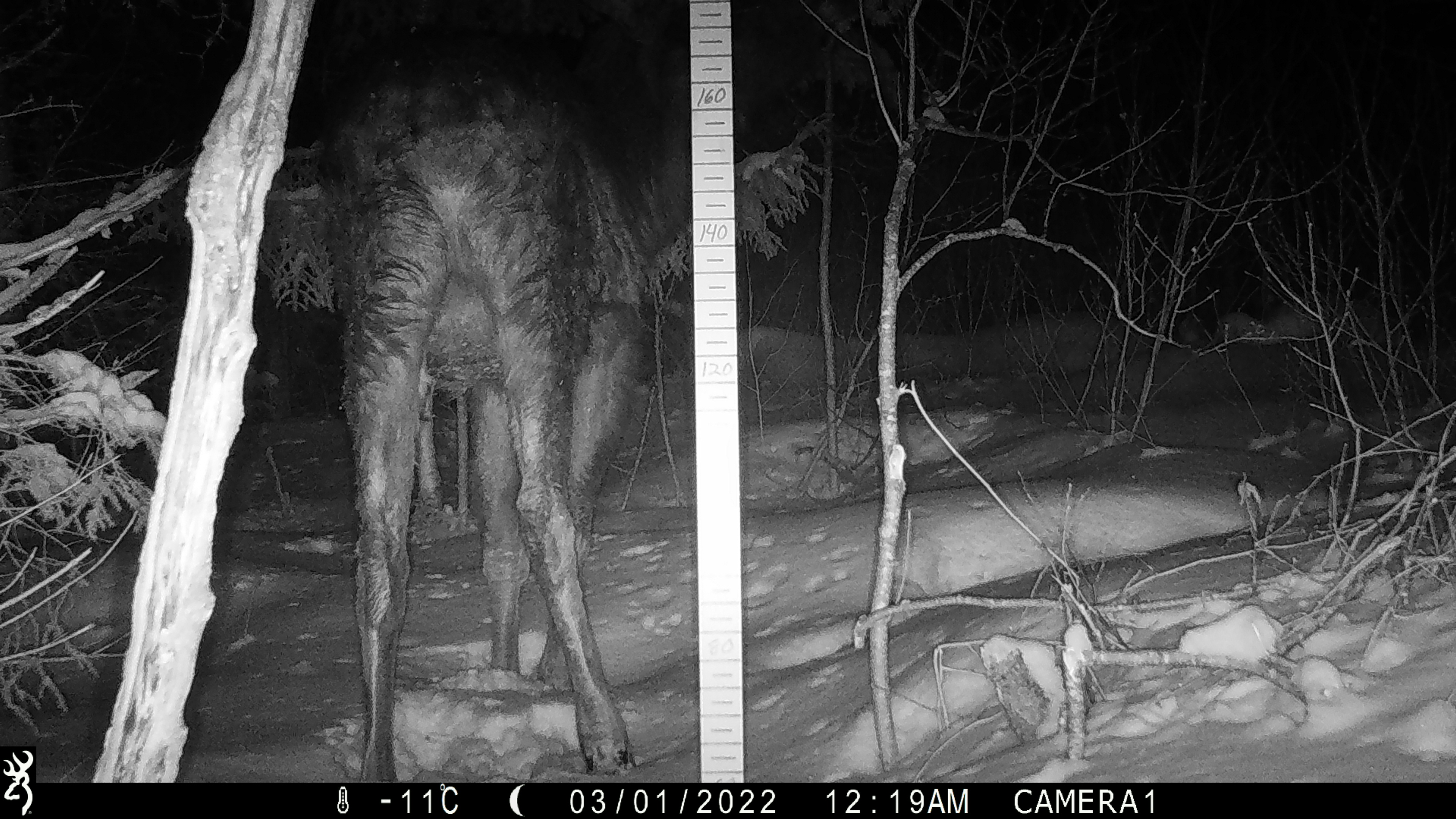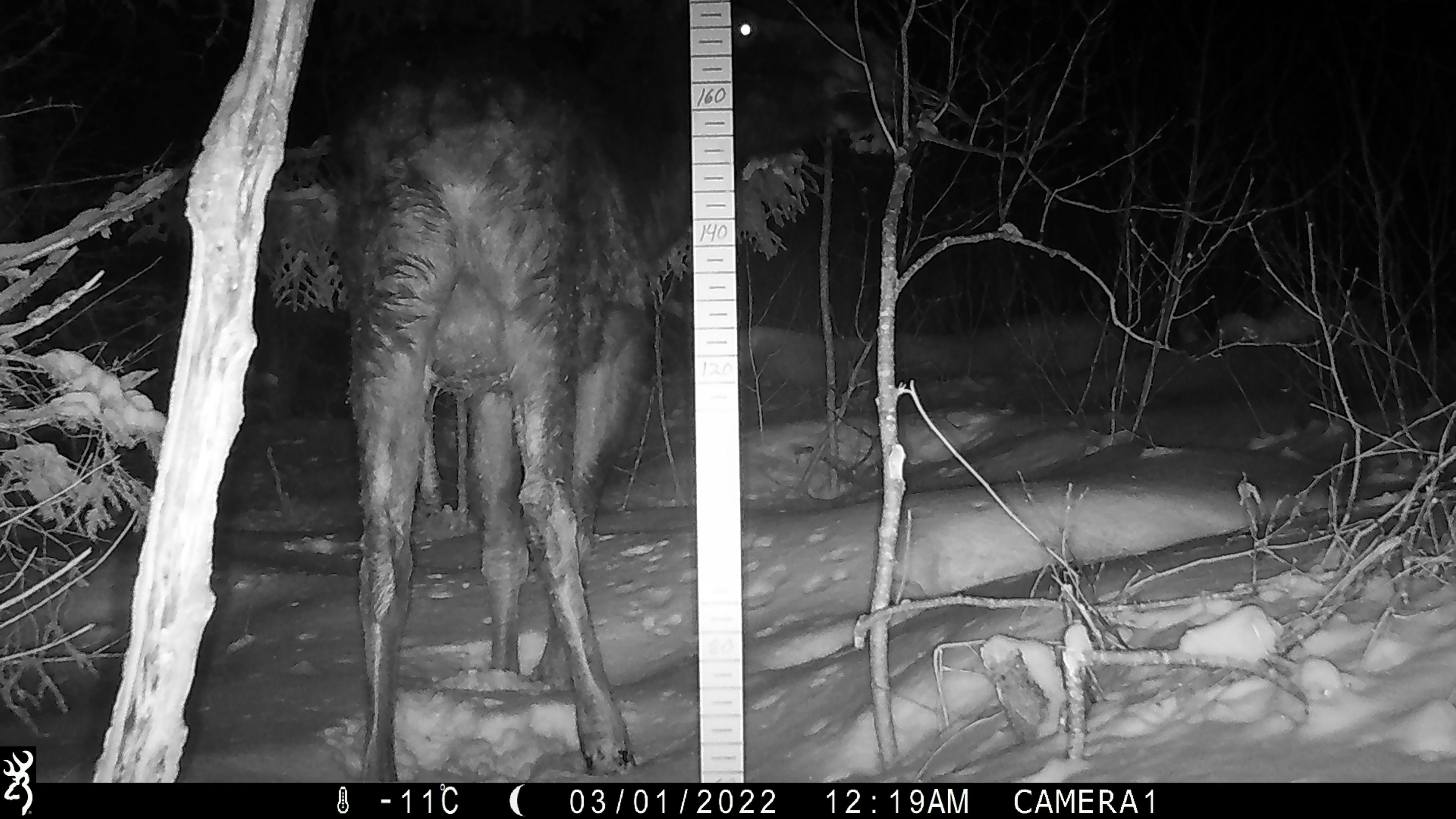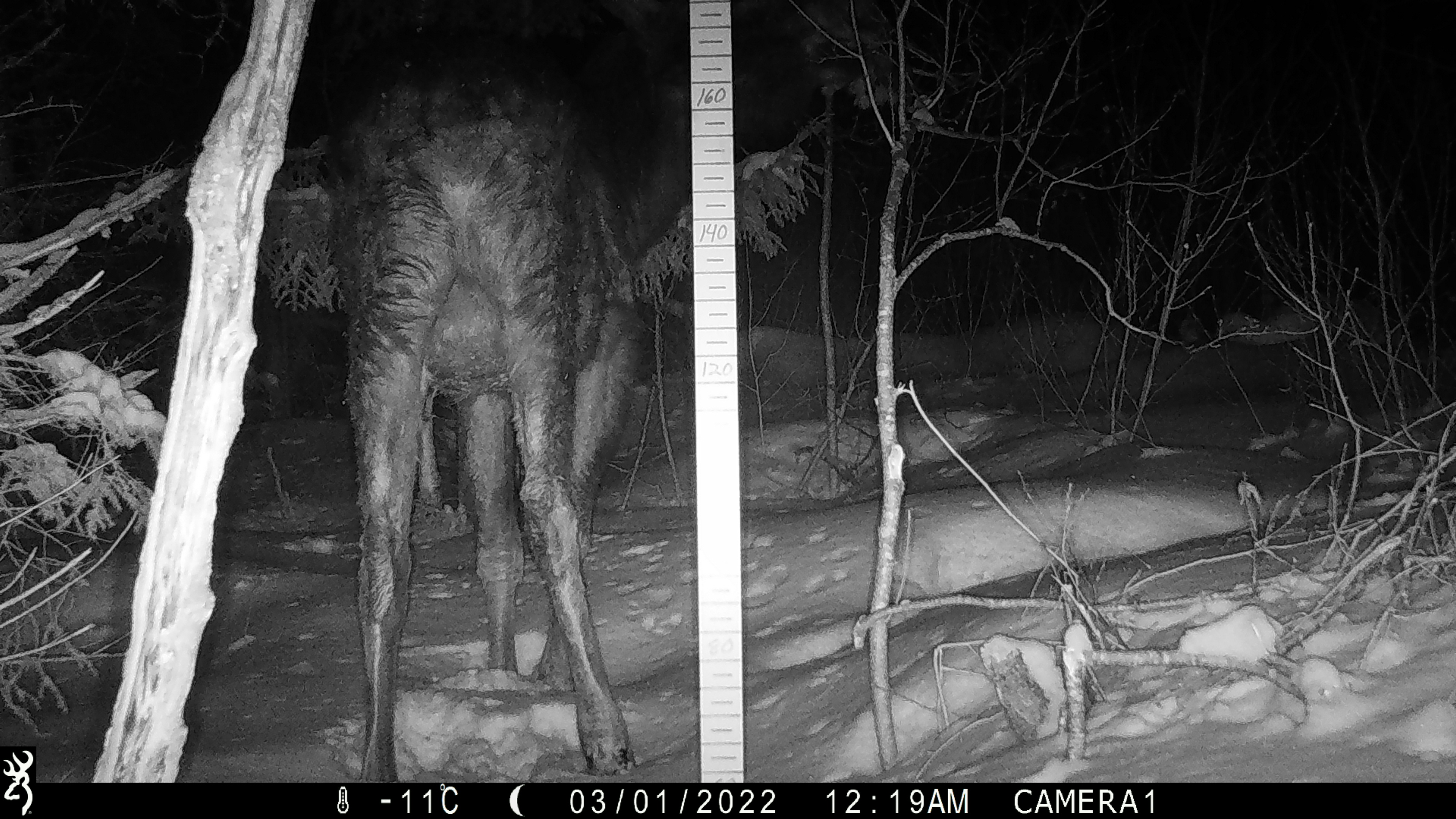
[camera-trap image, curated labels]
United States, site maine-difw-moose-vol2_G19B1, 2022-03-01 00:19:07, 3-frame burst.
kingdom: Animalia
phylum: Chordata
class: Mammalia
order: Artiodactyla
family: Cervidae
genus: Alces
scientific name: Alces alces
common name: moose